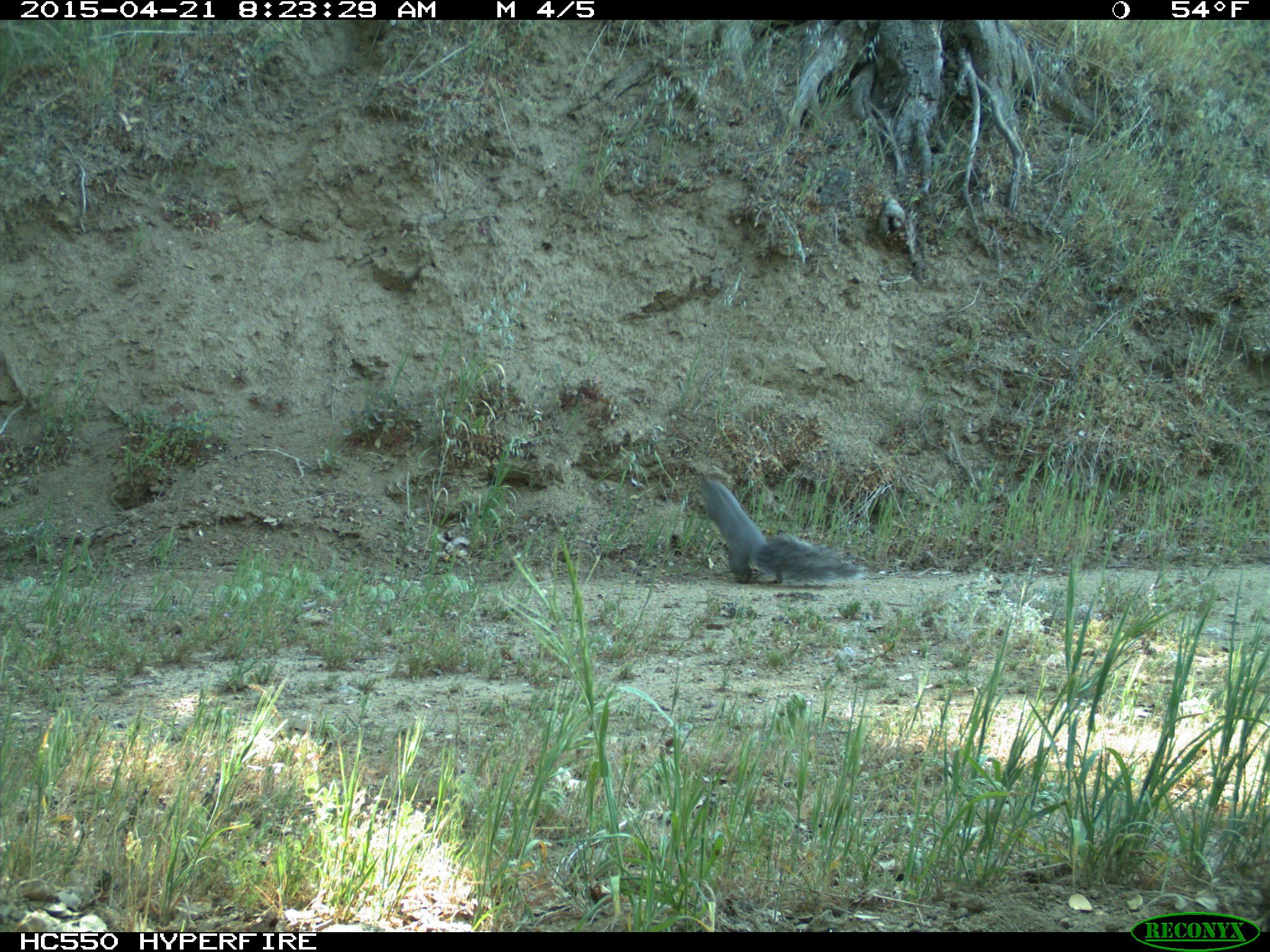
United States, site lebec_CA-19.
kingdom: Animalia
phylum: Chordata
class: Mammalia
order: Rodentia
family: Sciuridae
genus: Sciurus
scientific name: Sciurus carolinensis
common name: eastern gray squirrel